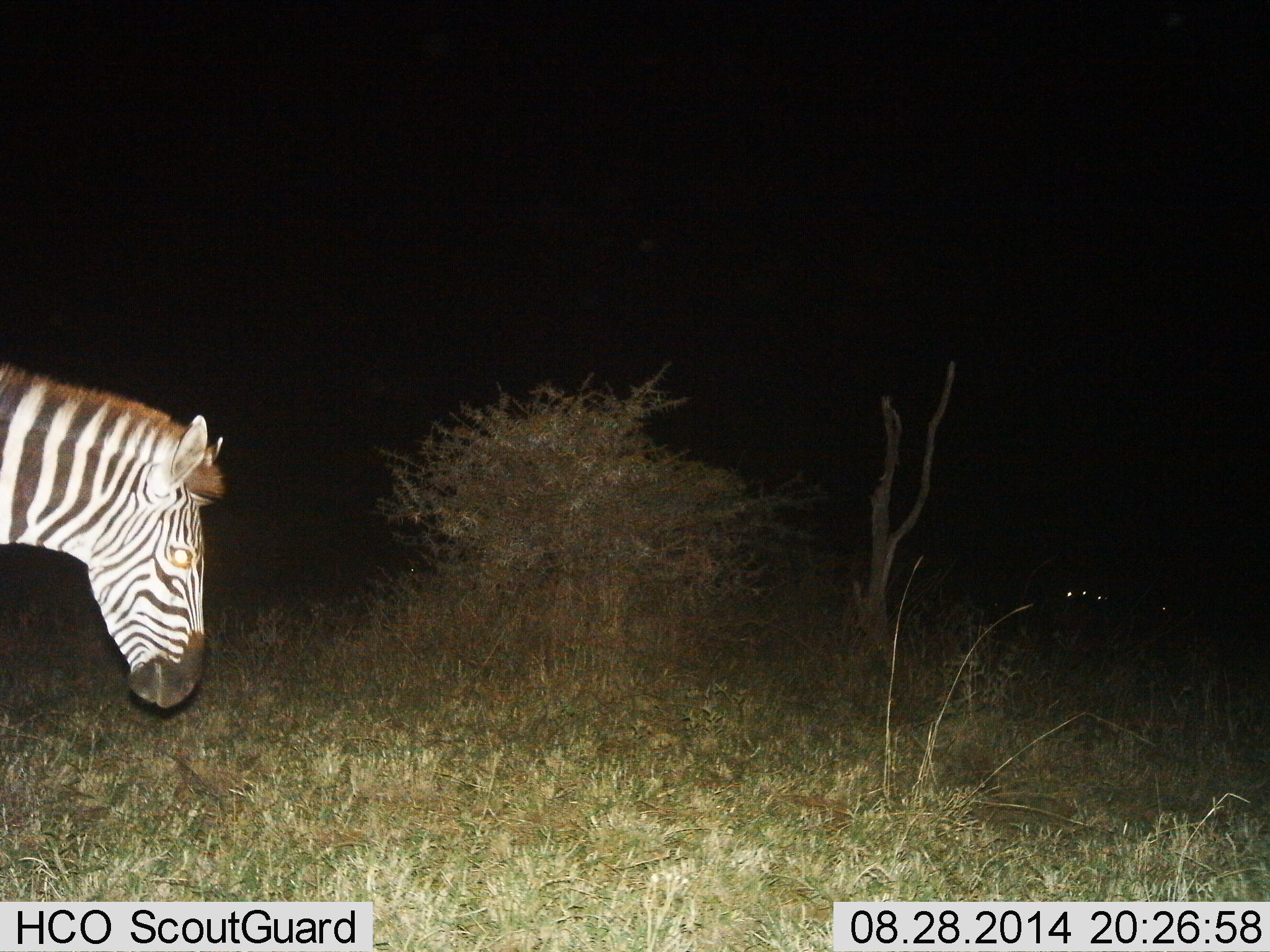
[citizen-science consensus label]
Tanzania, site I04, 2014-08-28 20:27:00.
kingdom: Animalia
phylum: Chordata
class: Mammalia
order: Perissodactyla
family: Equidae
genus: Equus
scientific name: Equus quagga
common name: plains zebra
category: zebra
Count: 1.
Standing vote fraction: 40%.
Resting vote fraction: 10%.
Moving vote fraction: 40%.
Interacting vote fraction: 0%.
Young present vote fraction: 0%.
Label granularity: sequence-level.